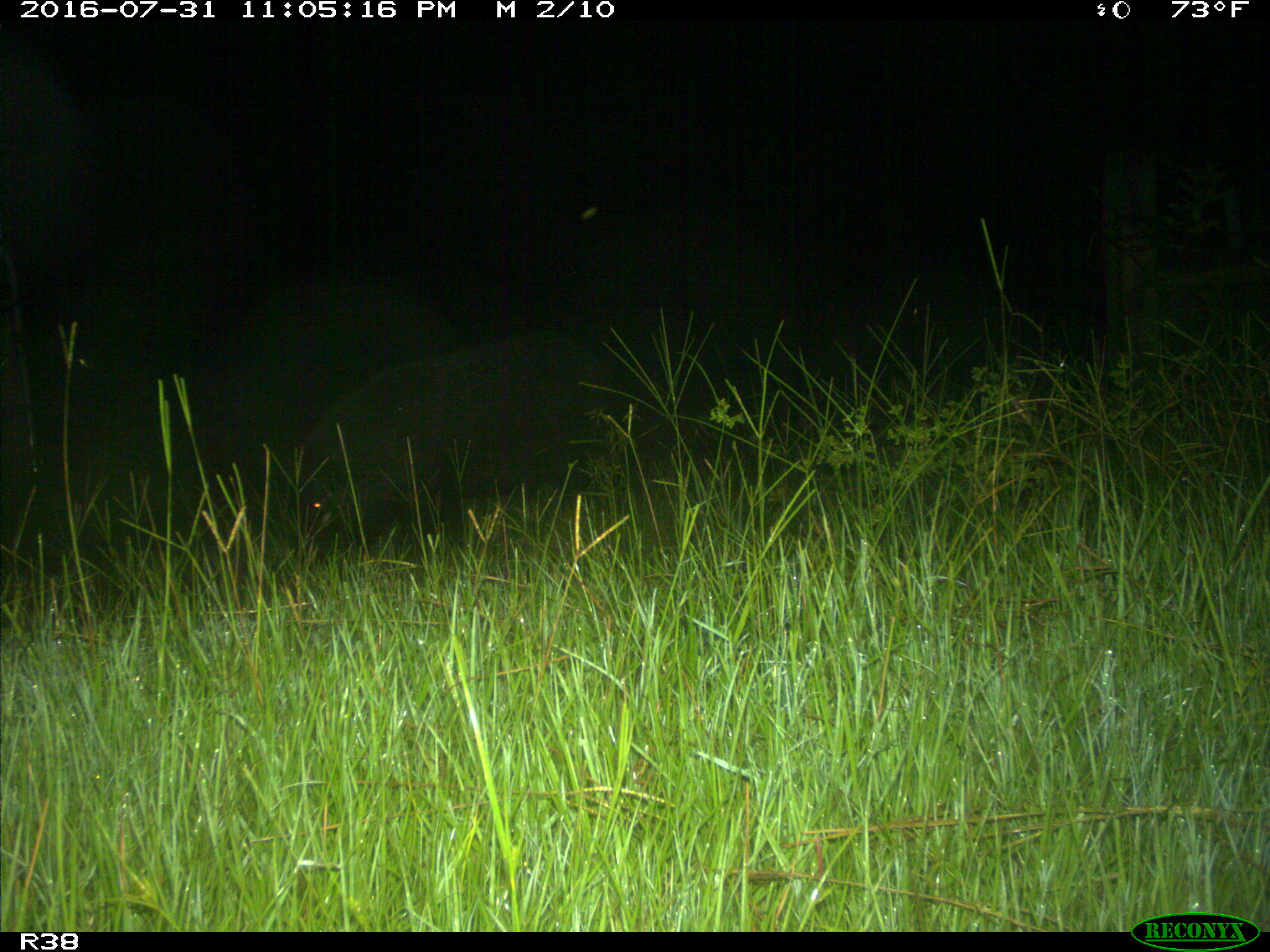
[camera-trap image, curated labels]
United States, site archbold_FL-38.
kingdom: Animalia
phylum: Chordata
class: Mammalia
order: Artiodactyla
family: Suidae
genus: Sus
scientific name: Sus scrofa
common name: wild boar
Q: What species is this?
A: Sus scrofa (wild boar).